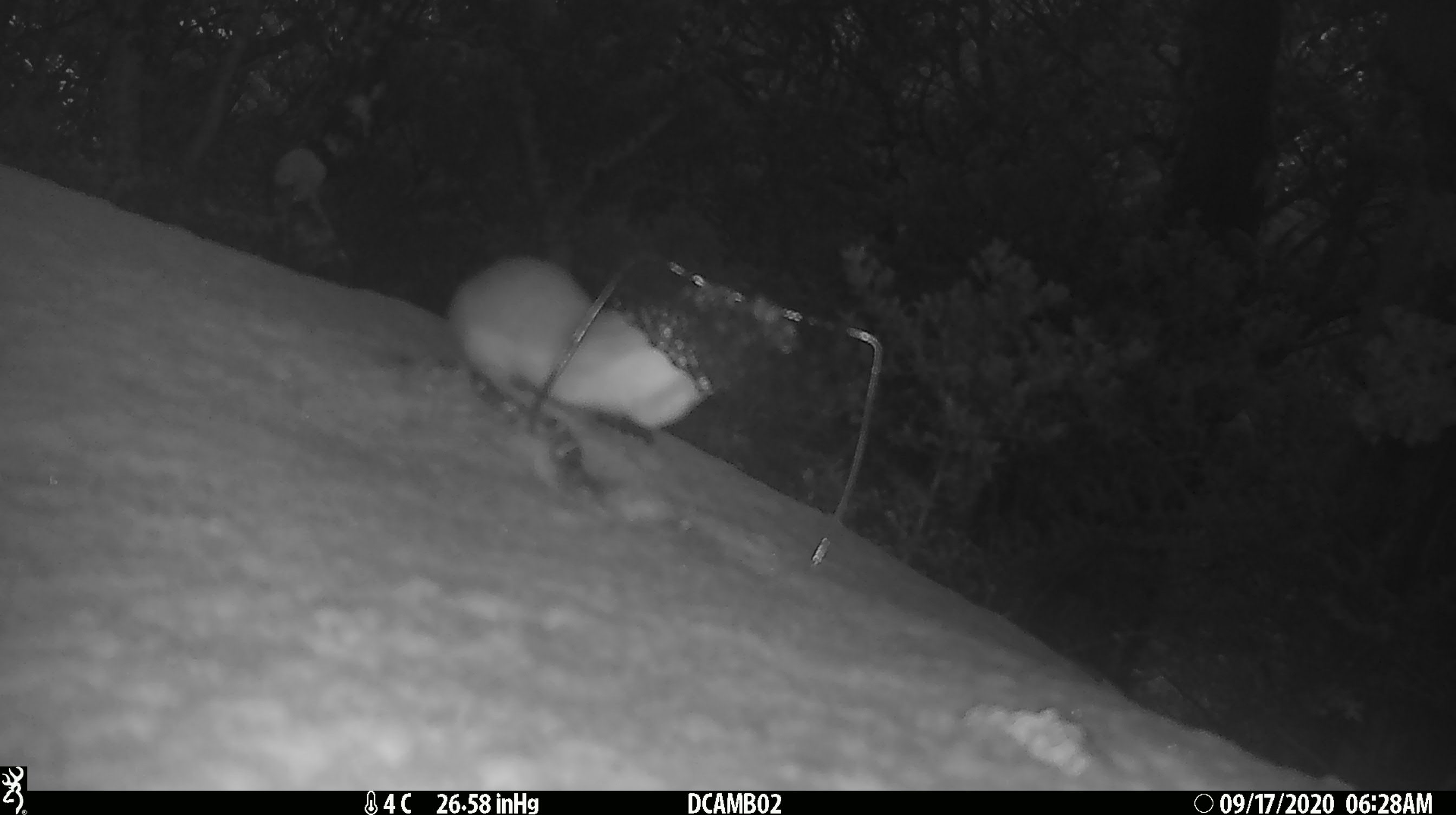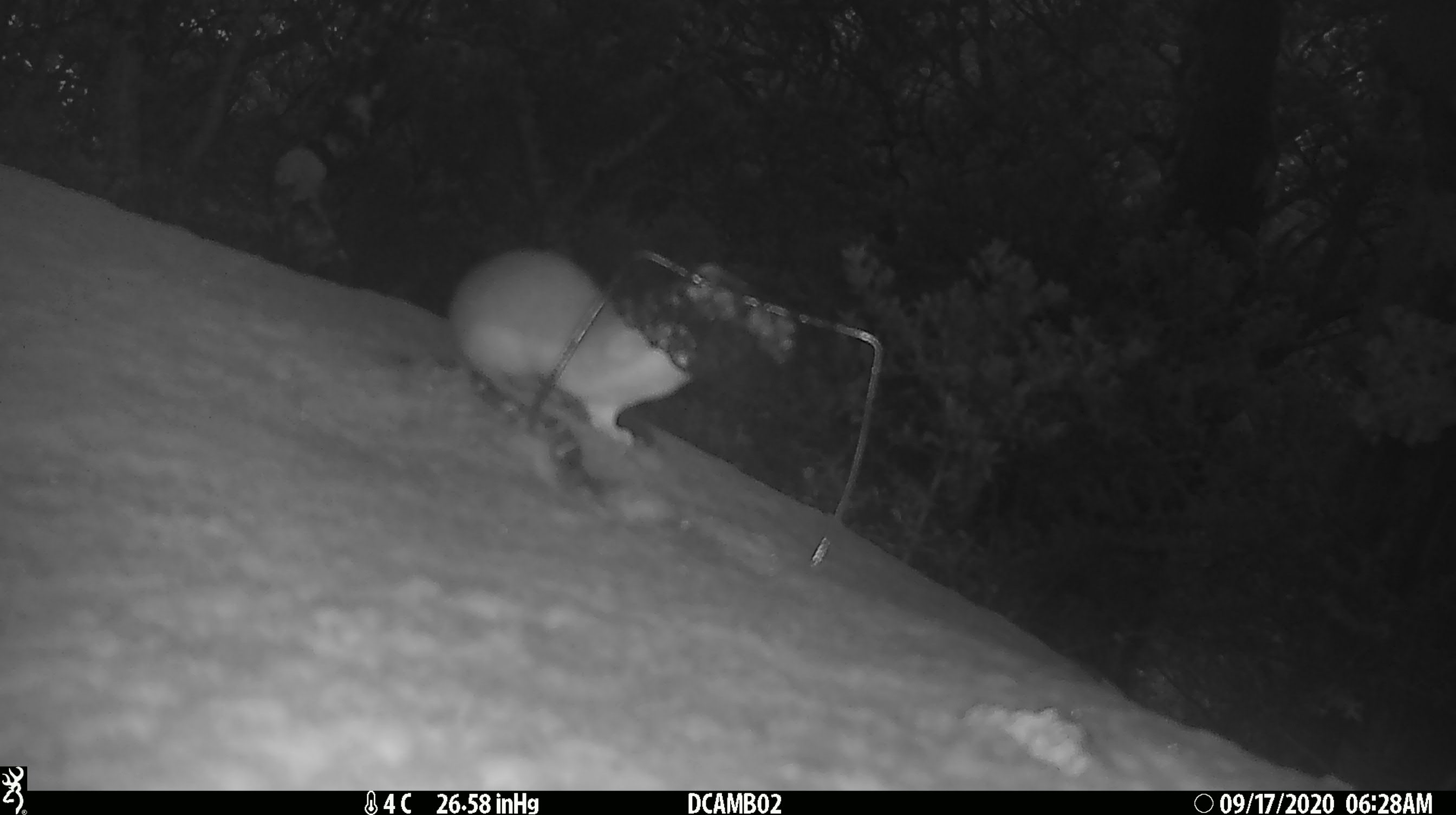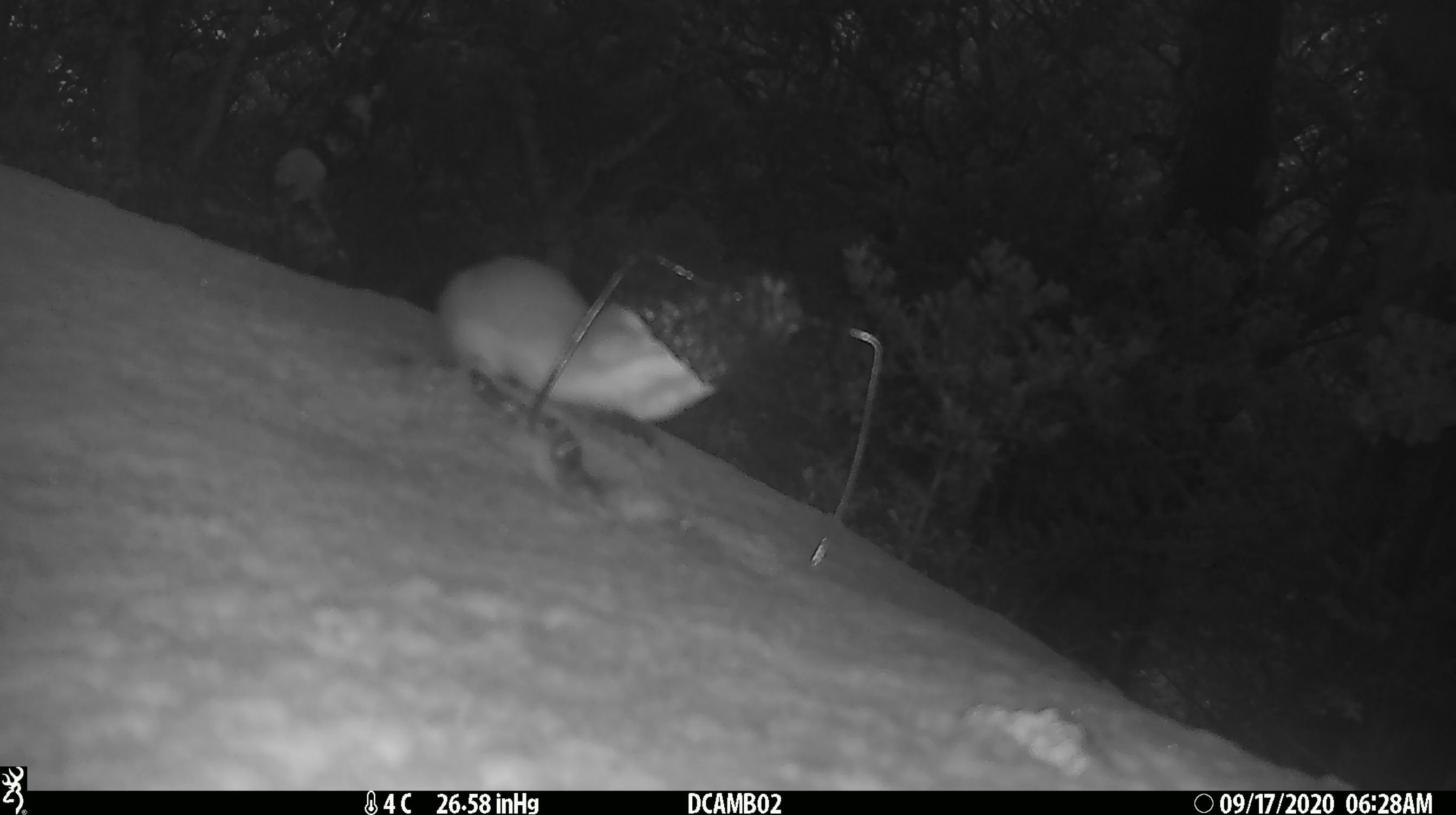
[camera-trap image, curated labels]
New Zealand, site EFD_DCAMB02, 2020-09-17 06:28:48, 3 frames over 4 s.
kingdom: Animalia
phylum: Chordata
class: Mammalia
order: Carnivora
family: Mustelidae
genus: Mustela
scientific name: Mustela erminea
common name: stoat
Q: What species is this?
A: Stoat (Mustela erminea).